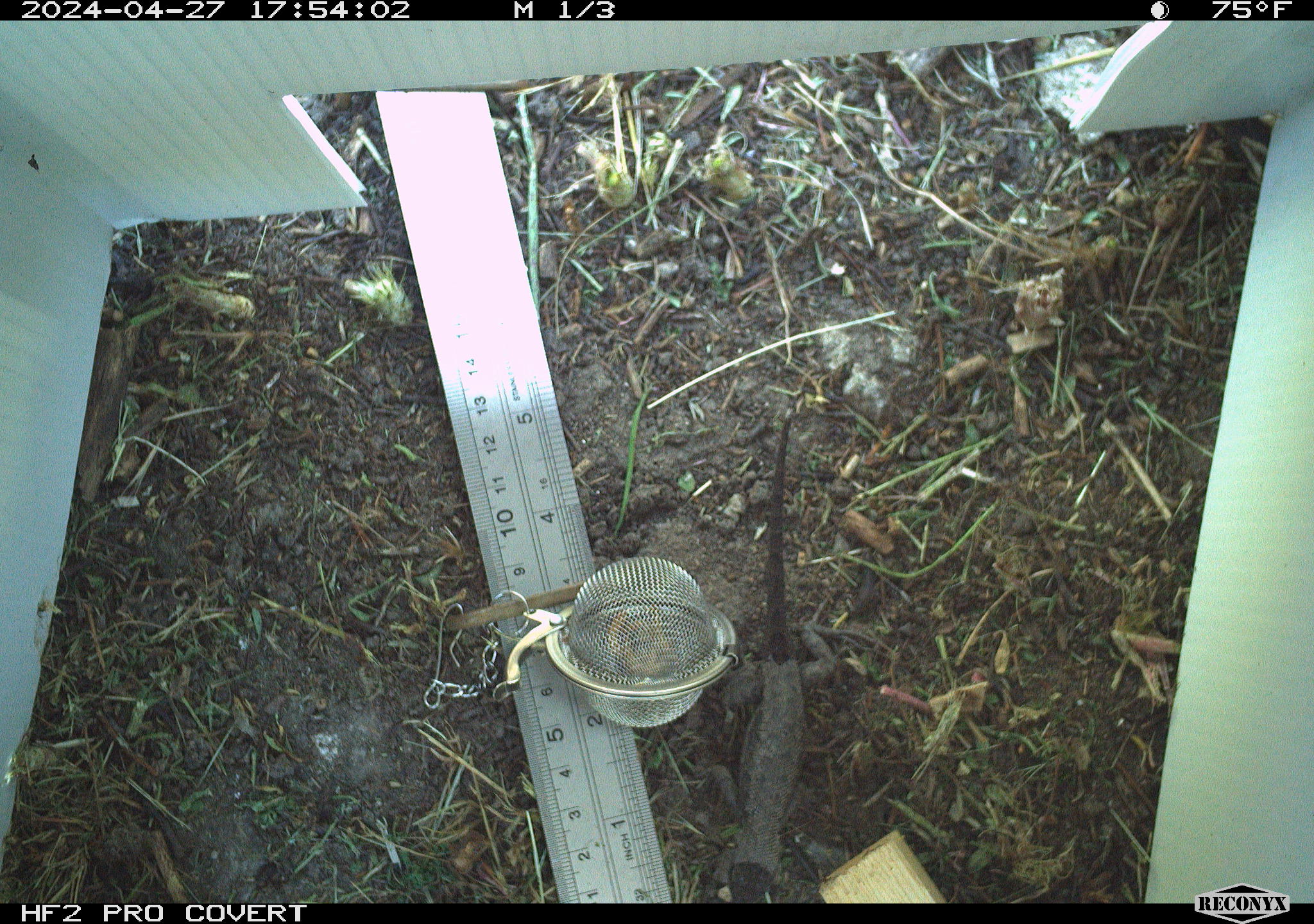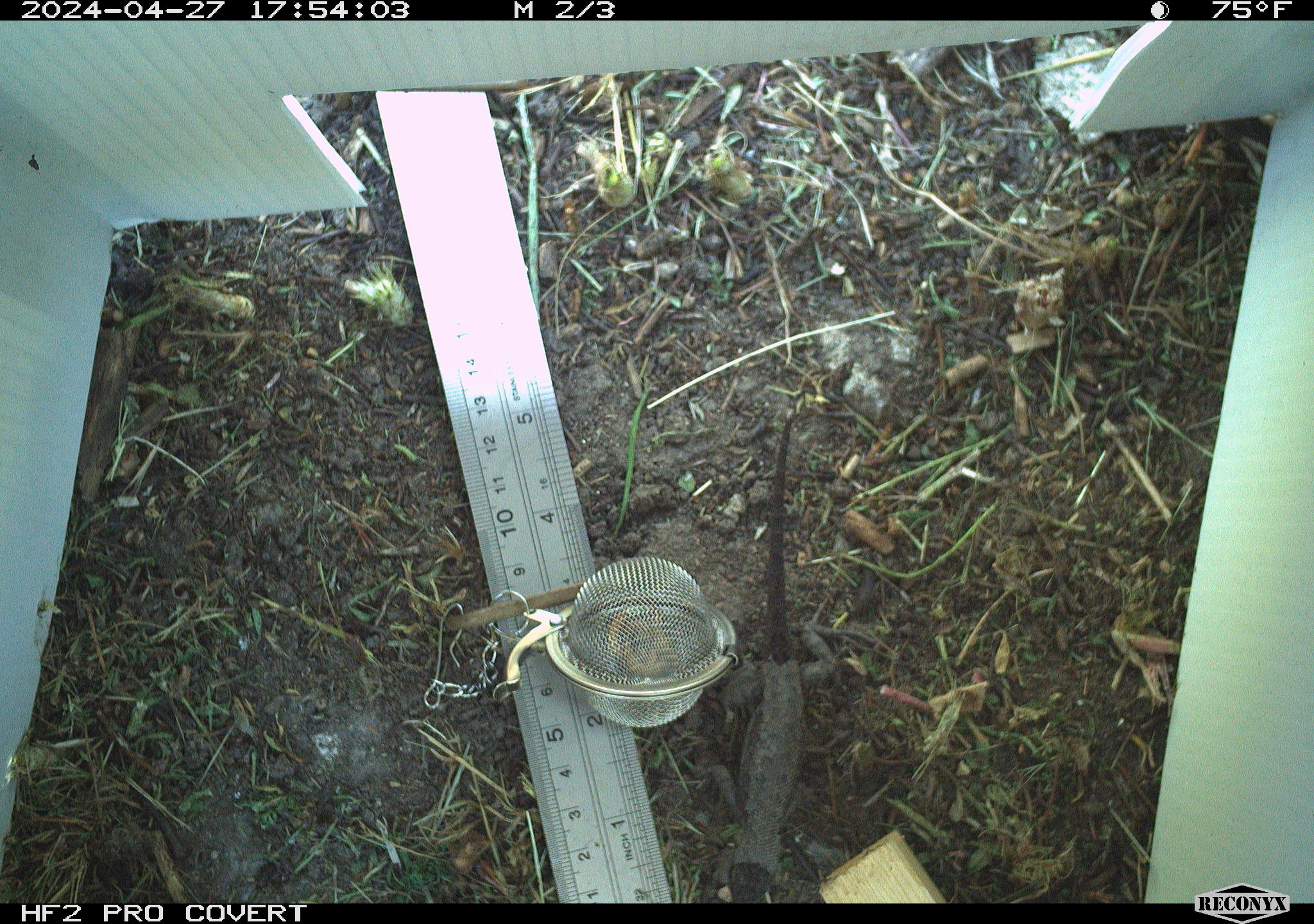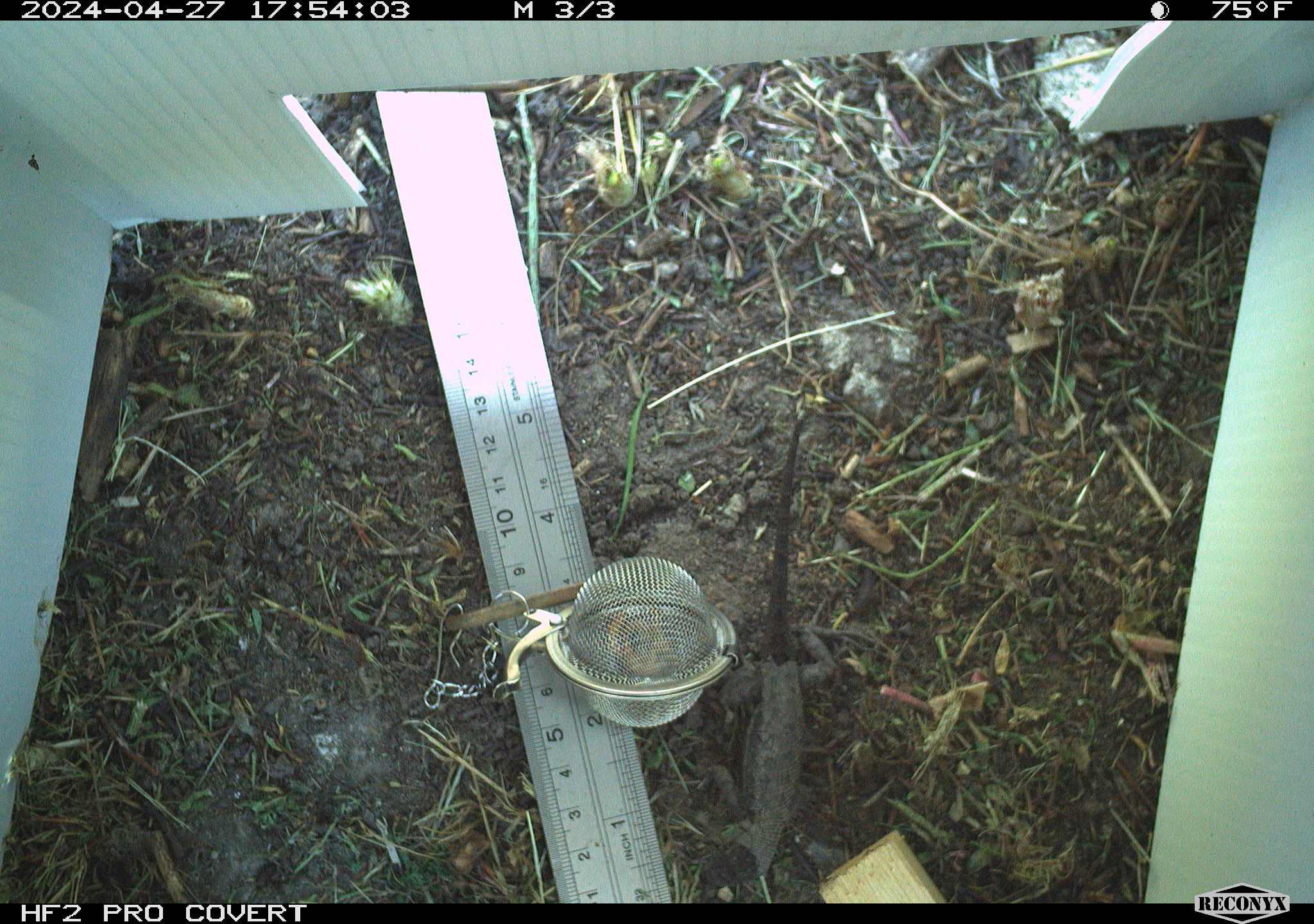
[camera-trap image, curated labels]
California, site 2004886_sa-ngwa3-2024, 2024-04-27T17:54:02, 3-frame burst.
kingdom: Animalia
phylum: Chordata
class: Reptilia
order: Squamata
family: Phrynosomatidae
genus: Sceloporus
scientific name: Sceloporus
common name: spiny lizards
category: sceloporus species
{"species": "sceloporus species (spiny lizards) (Sceloporus)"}